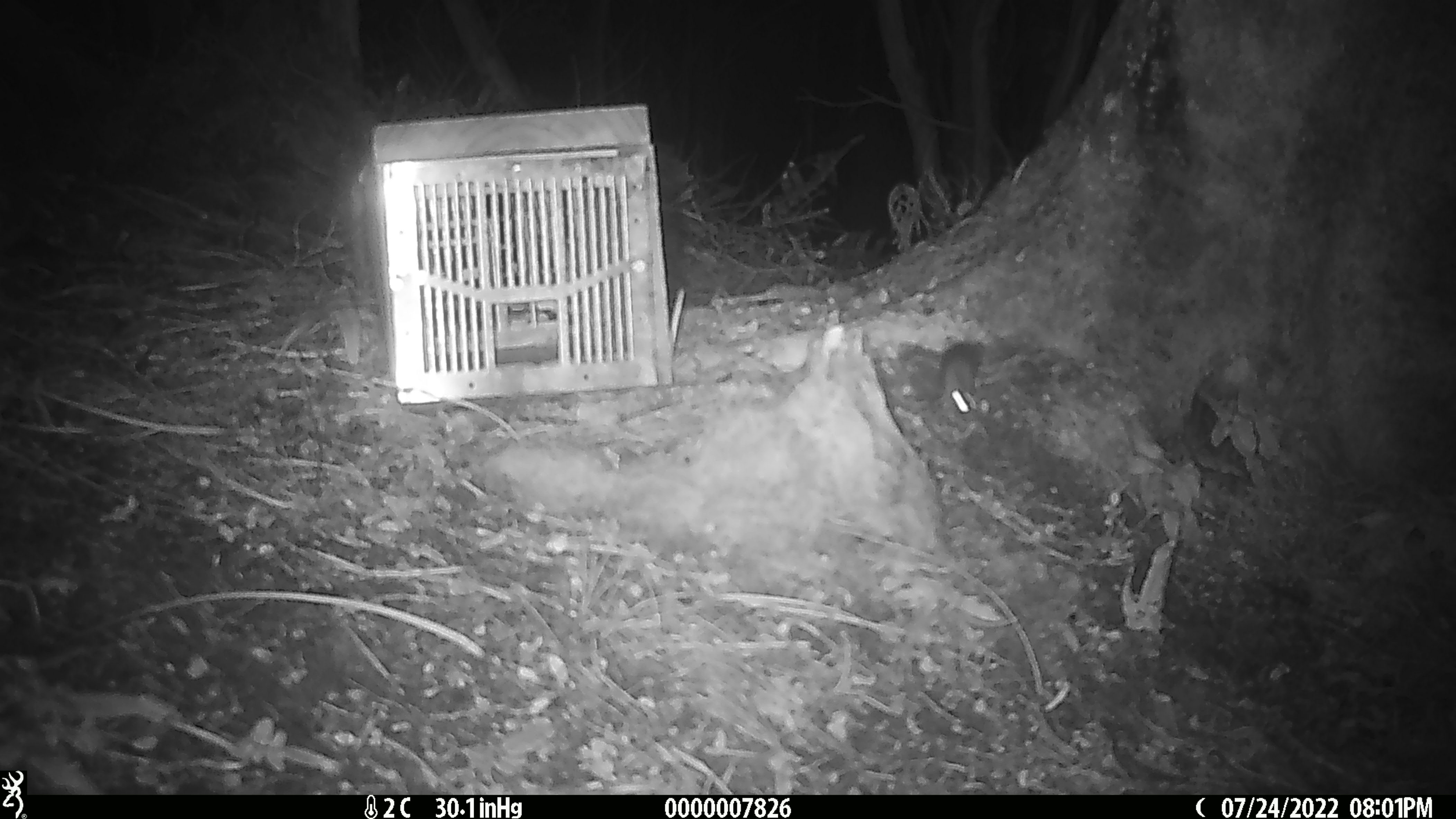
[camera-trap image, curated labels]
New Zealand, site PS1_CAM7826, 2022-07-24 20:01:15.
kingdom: Animalia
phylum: Chordata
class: Mammalia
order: Rodentia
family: Muridae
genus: Mus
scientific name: Mus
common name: mouse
Mouse (Mus).